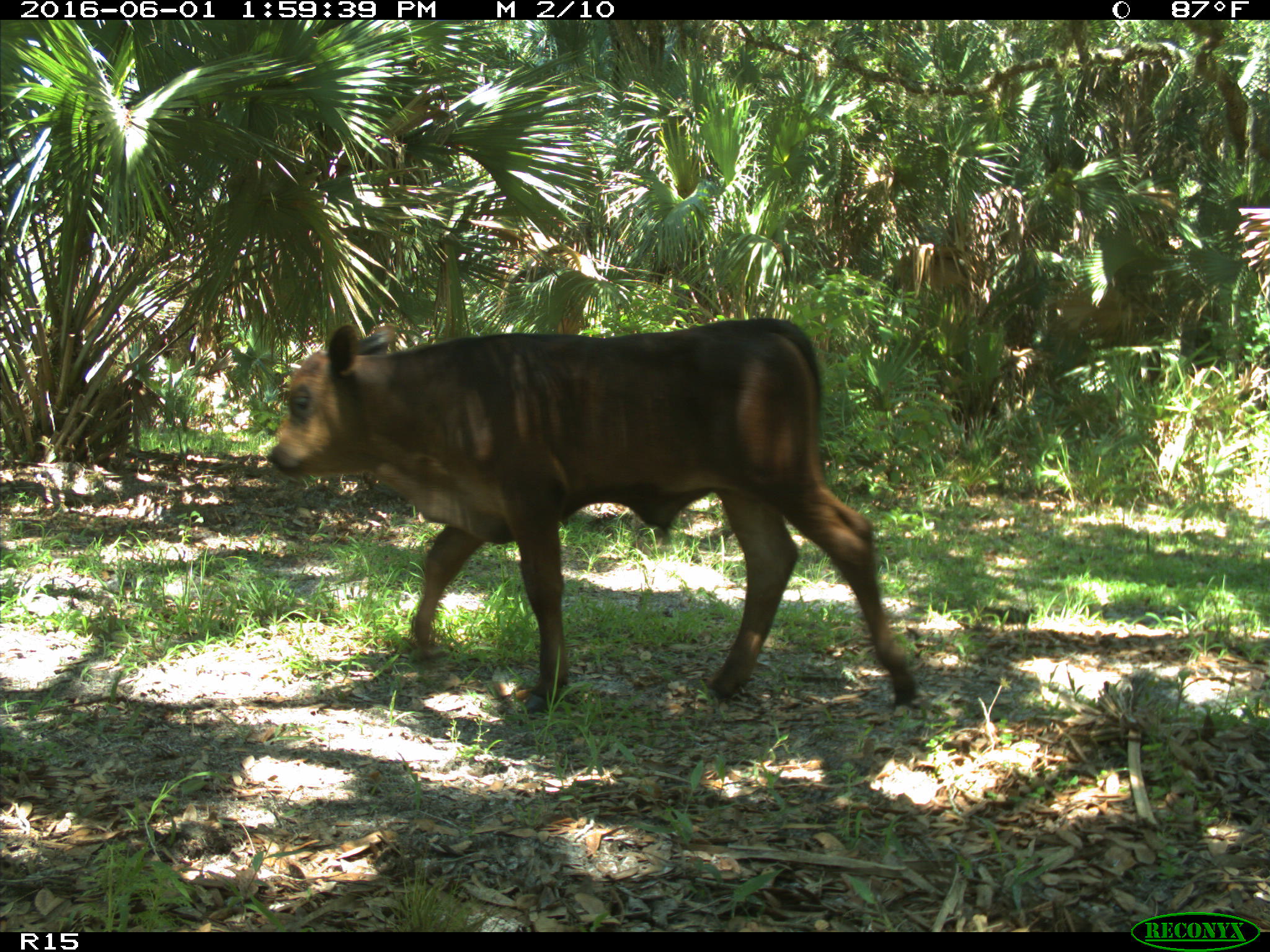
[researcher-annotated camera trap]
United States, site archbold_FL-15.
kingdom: Animalia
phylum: Chordata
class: Mammalia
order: Artiodactyla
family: Bovidae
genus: Bos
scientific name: Bos taurus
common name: domestic cow